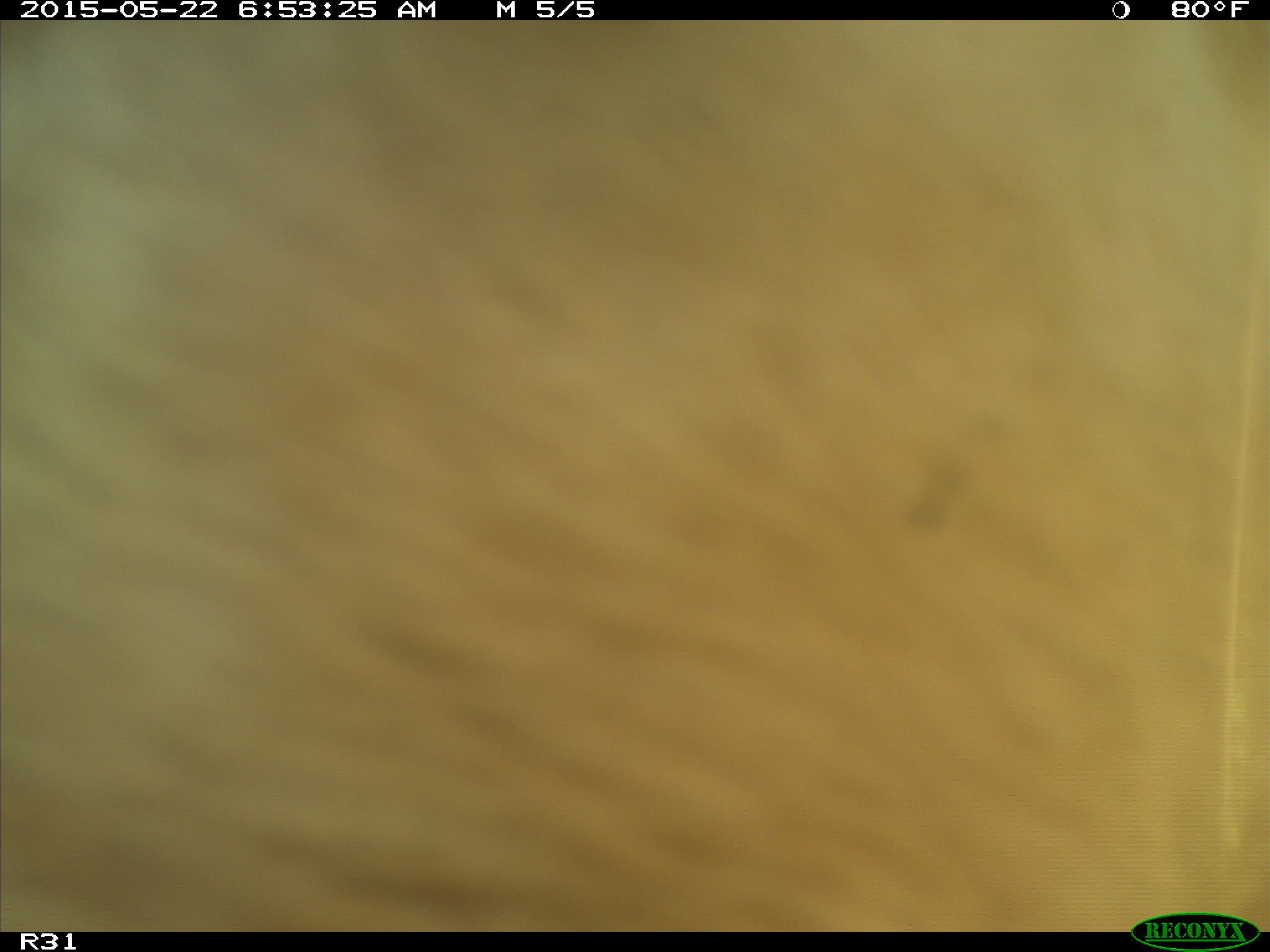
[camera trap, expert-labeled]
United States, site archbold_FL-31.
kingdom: Animalia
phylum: Chordata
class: Mammalia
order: Artiodactyla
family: Bovidae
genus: Bos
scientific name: Bos taurus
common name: domestic cow